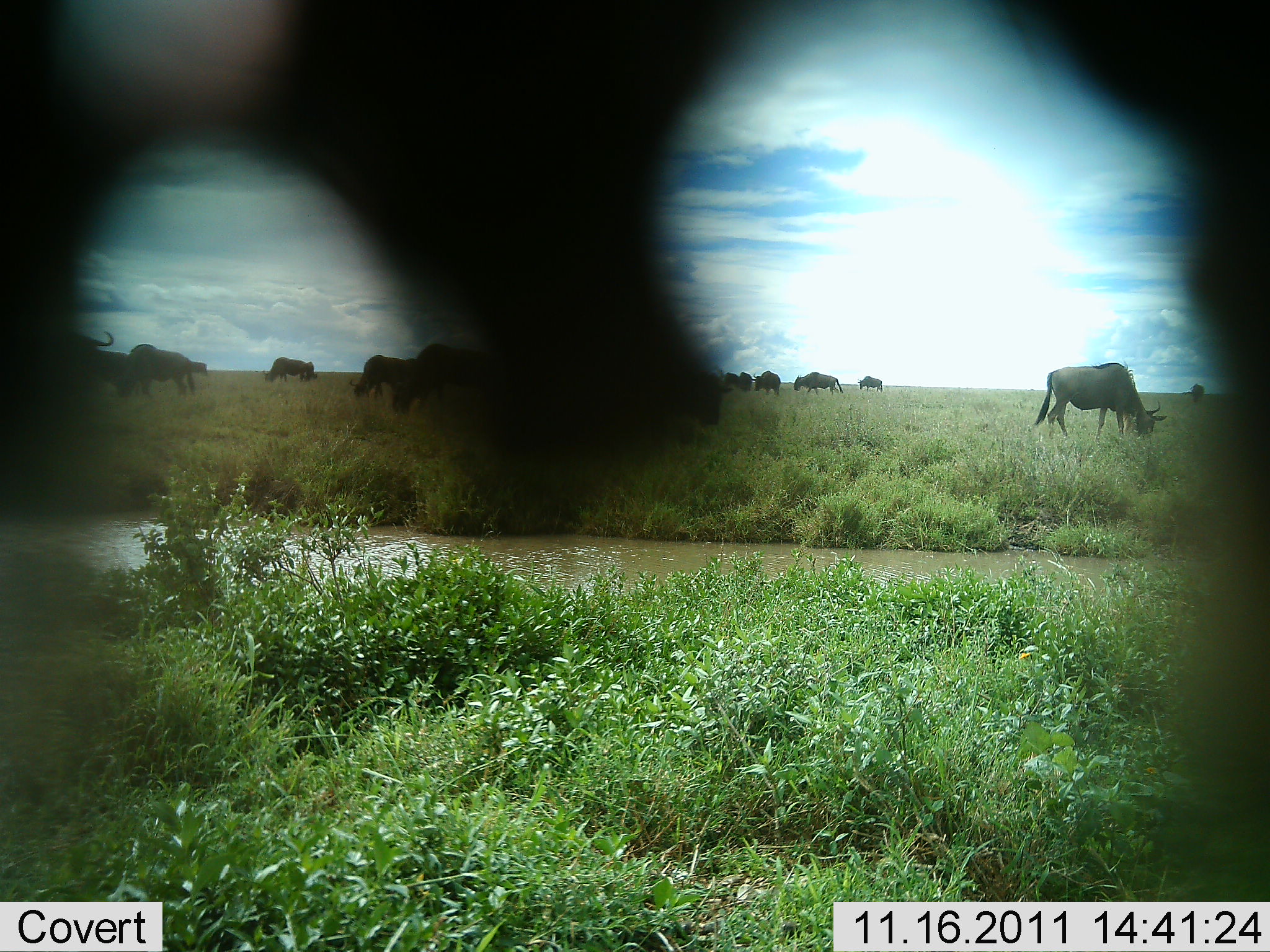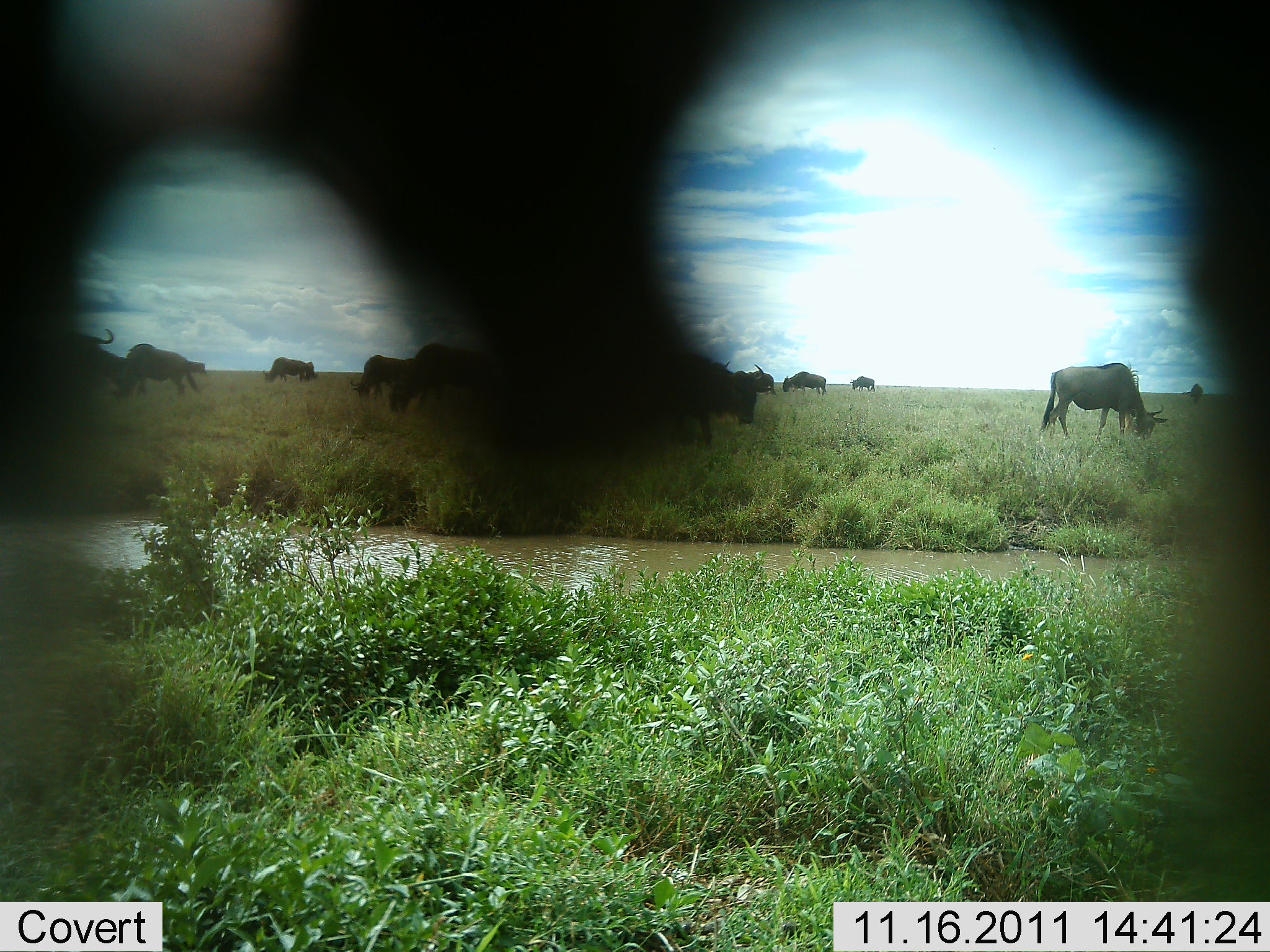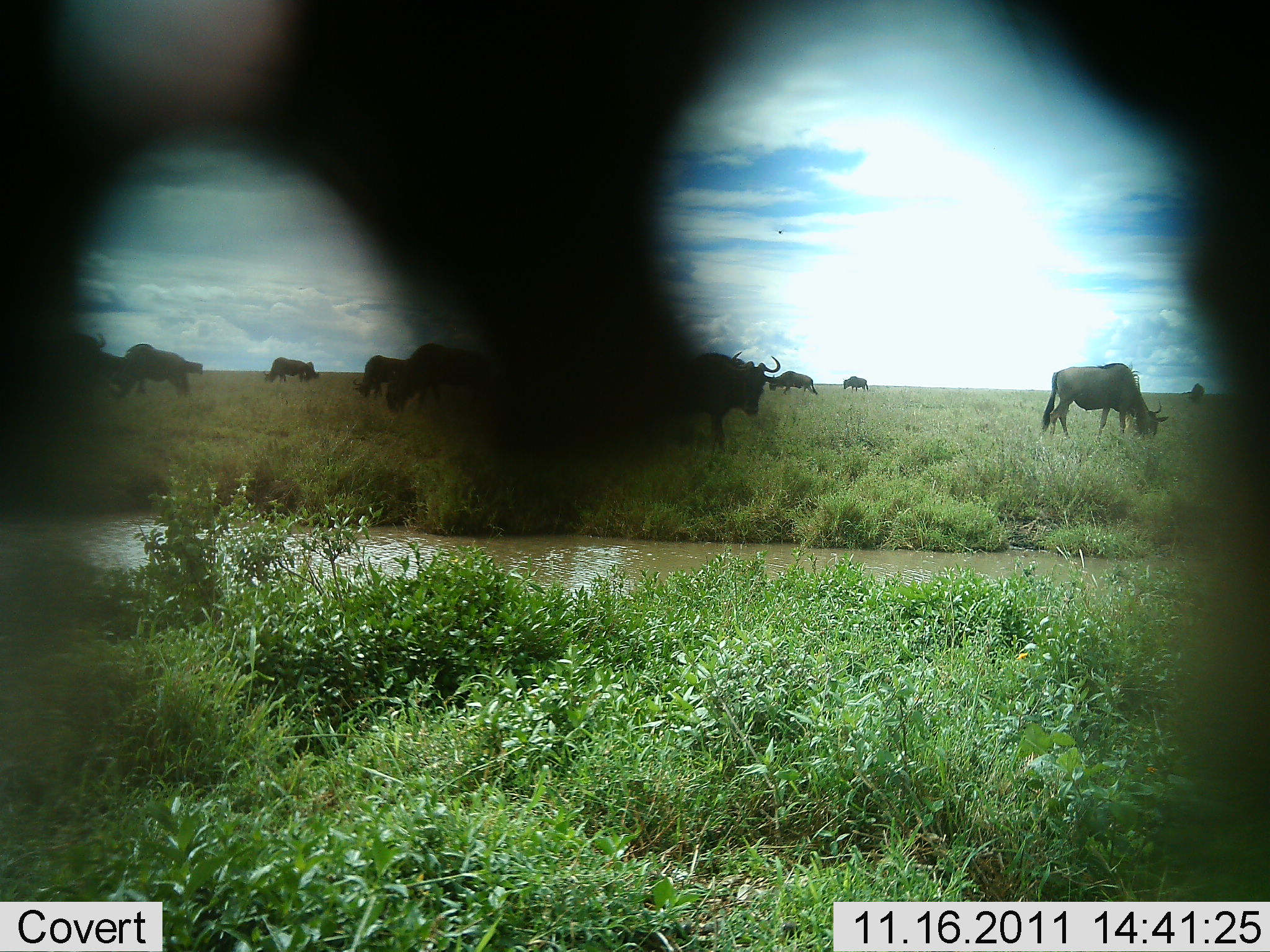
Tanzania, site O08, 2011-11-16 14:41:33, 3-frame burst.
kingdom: Animalia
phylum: Chordata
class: Mammalia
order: Artiodactyla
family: Bovidae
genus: Connochaetes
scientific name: Connochaetes taurinus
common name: blue wildebeest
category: wildebeest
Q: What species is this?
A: Wildebeest (blue wildebeest) (Connochaetes taurinus).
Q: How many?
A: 11-50.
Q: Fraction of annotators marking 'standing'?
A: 38%.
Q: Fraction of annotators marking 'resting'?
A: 8%.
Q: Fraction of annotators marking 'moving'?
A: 15%.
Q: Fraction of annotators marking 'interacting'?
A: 0%.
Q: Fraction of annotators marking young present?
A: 0%.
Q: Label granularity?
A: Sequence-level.